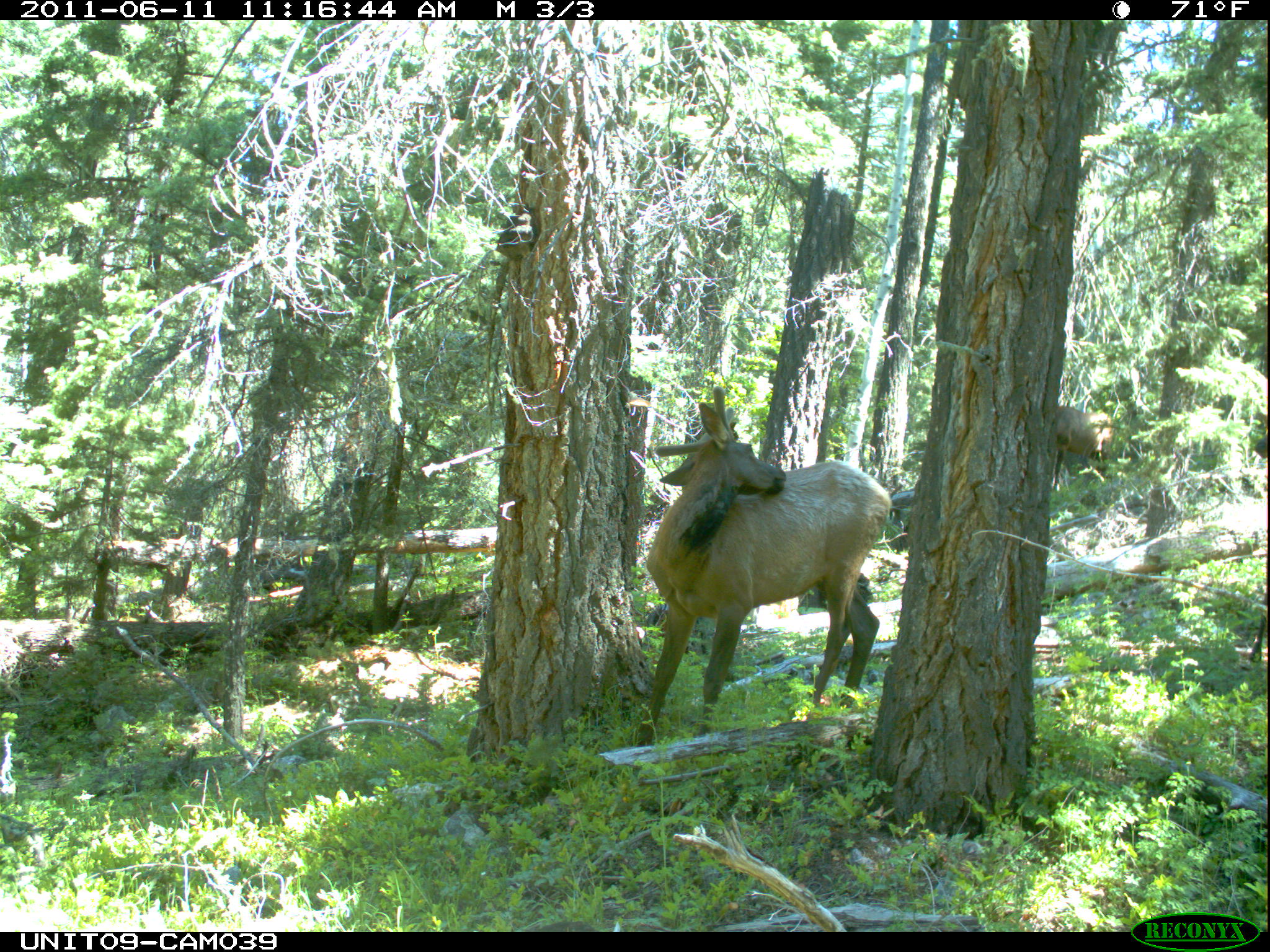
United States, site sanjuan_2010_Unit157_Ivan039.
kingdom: Animalia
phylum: Chordata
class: Mammalia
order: Artiodactyla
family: Cervidae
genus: Cervus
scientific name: Cervus elaphus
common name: red deer